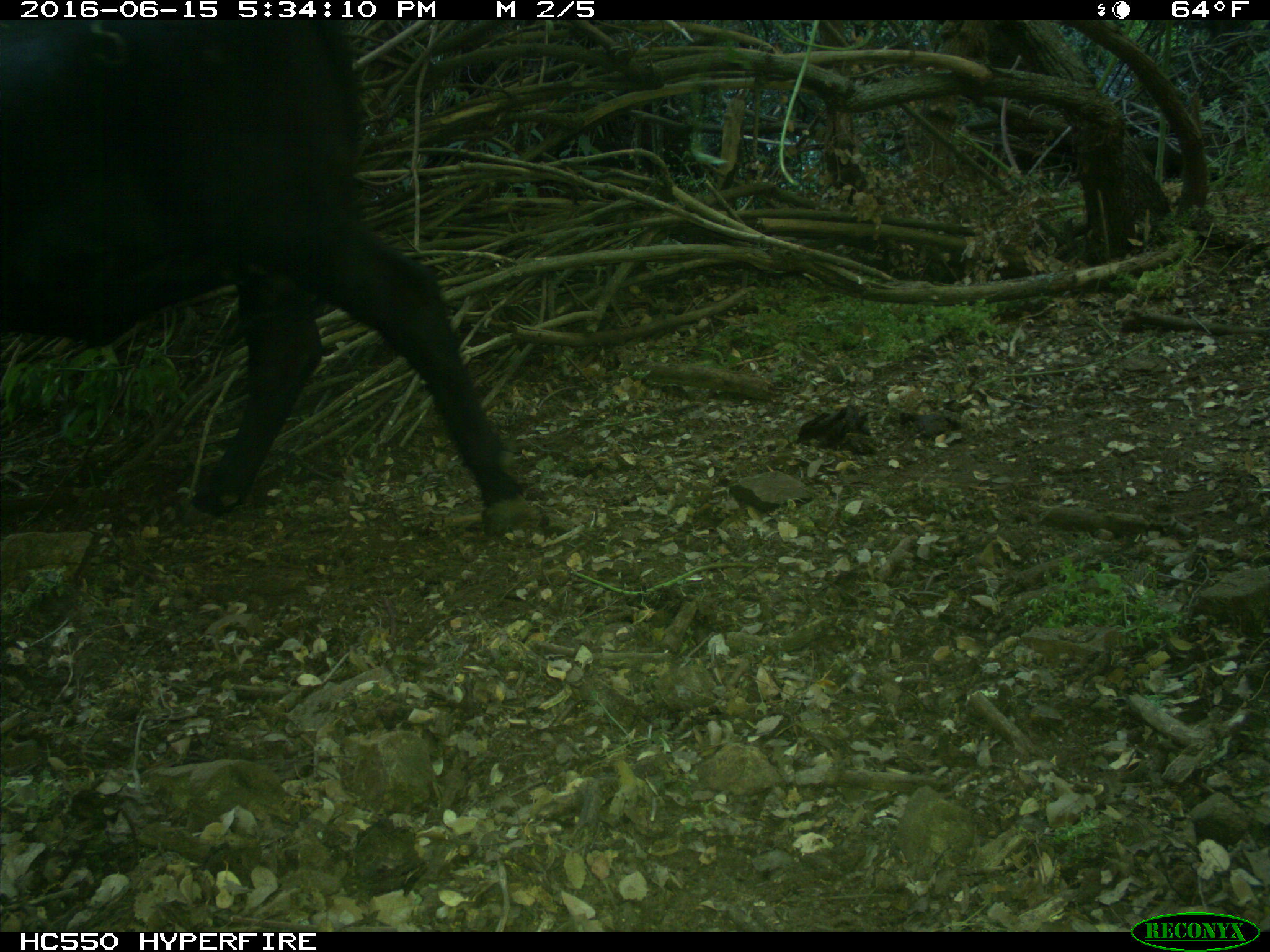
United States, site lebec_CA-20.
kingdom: Animalia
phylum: Chordata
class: Mammalia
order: Artiodactyla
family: Bovidae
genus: Bos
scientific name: Bos taurus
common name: domestic cow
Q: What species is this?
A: Bos taurus (domestic cow).